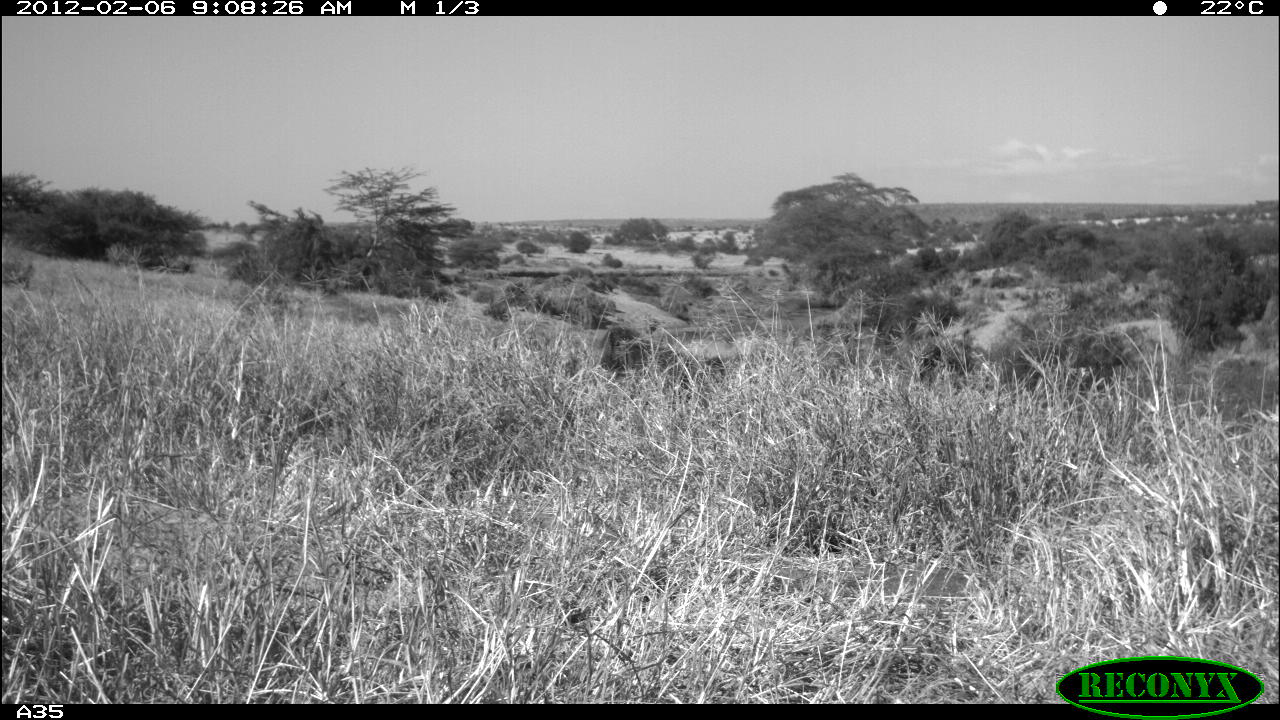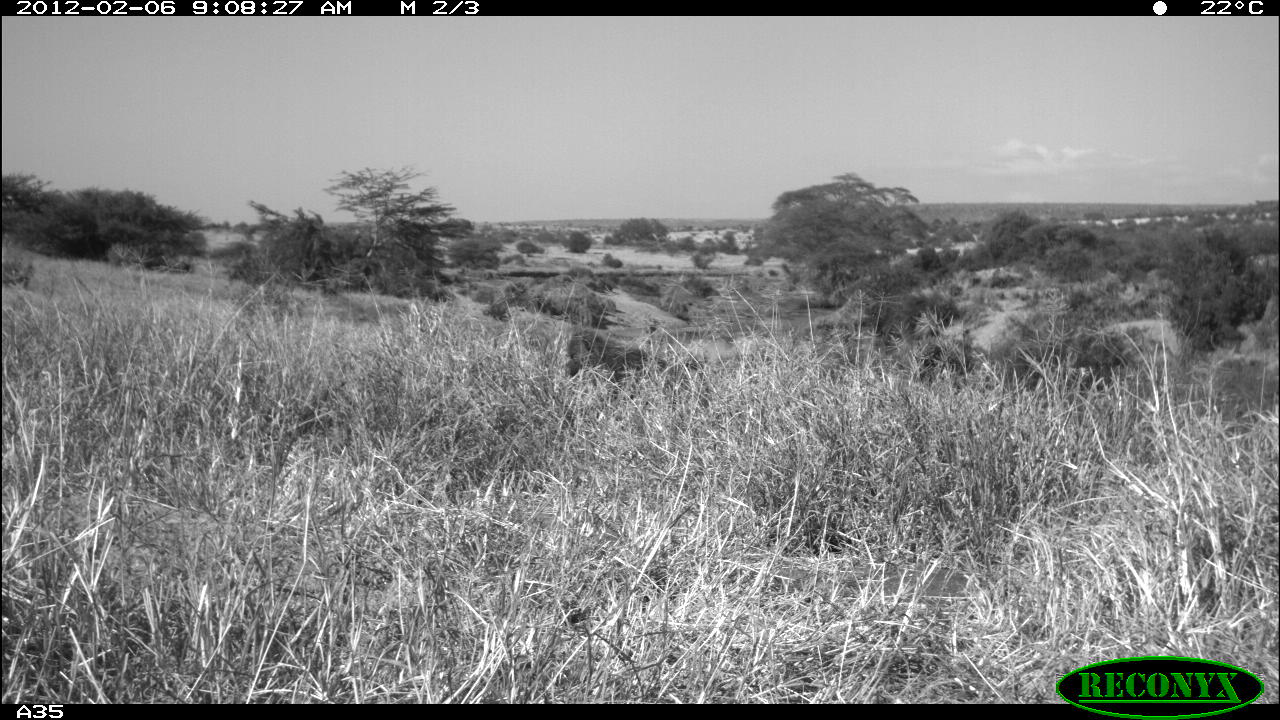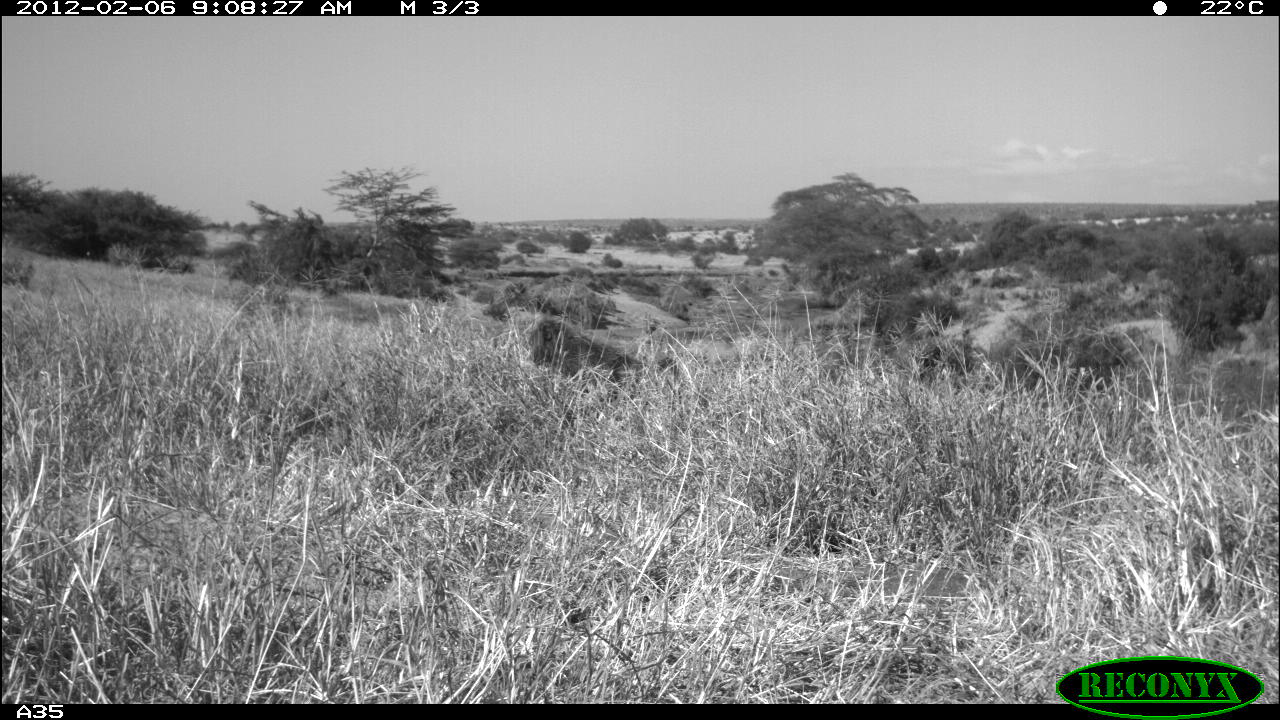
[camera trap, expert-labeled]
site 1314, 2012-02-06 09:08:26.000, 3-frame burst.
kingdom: Animalia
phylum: Chordata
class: Mammalia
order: Primates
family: Cercopithecidae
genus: Papio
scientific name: Papio anubis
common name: olive baboon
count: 1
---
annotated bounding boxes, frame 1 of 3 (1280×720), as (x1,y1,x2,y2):
papio anubis: (599,326,725,391)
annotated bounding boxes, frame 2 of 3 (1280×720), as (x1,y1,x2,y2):
papio anubis: (566,327,709,408)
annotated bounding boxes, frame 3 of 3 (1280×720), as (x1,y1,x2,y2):
papio anubis: (528,310,677,386)